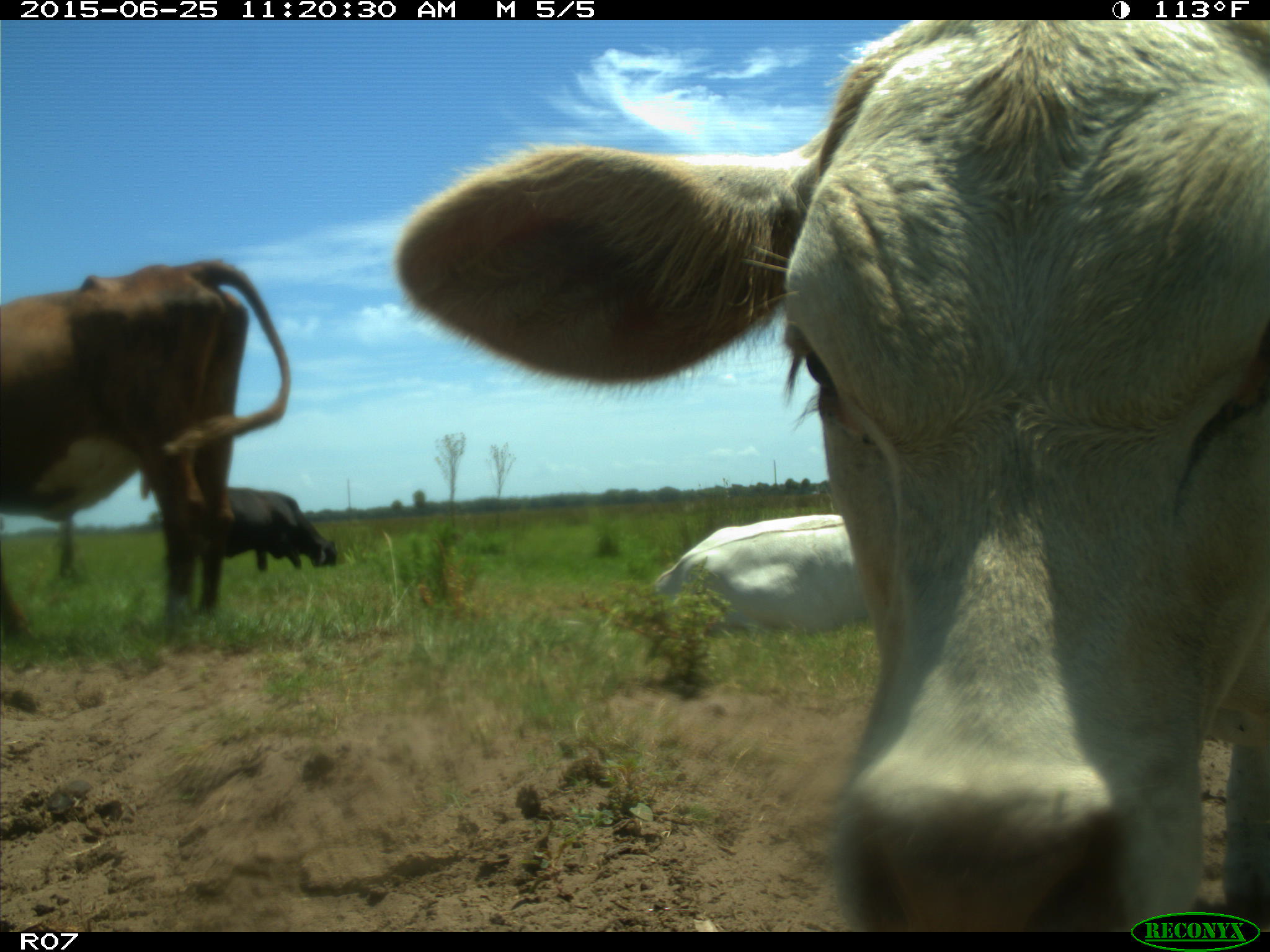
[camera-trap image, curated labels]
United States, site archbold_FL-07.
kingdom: Animalia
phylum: Chordata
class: Mammalia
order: Artiodactyla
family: Bovidae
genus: Bos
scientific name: Bos taurus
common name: domestic cow